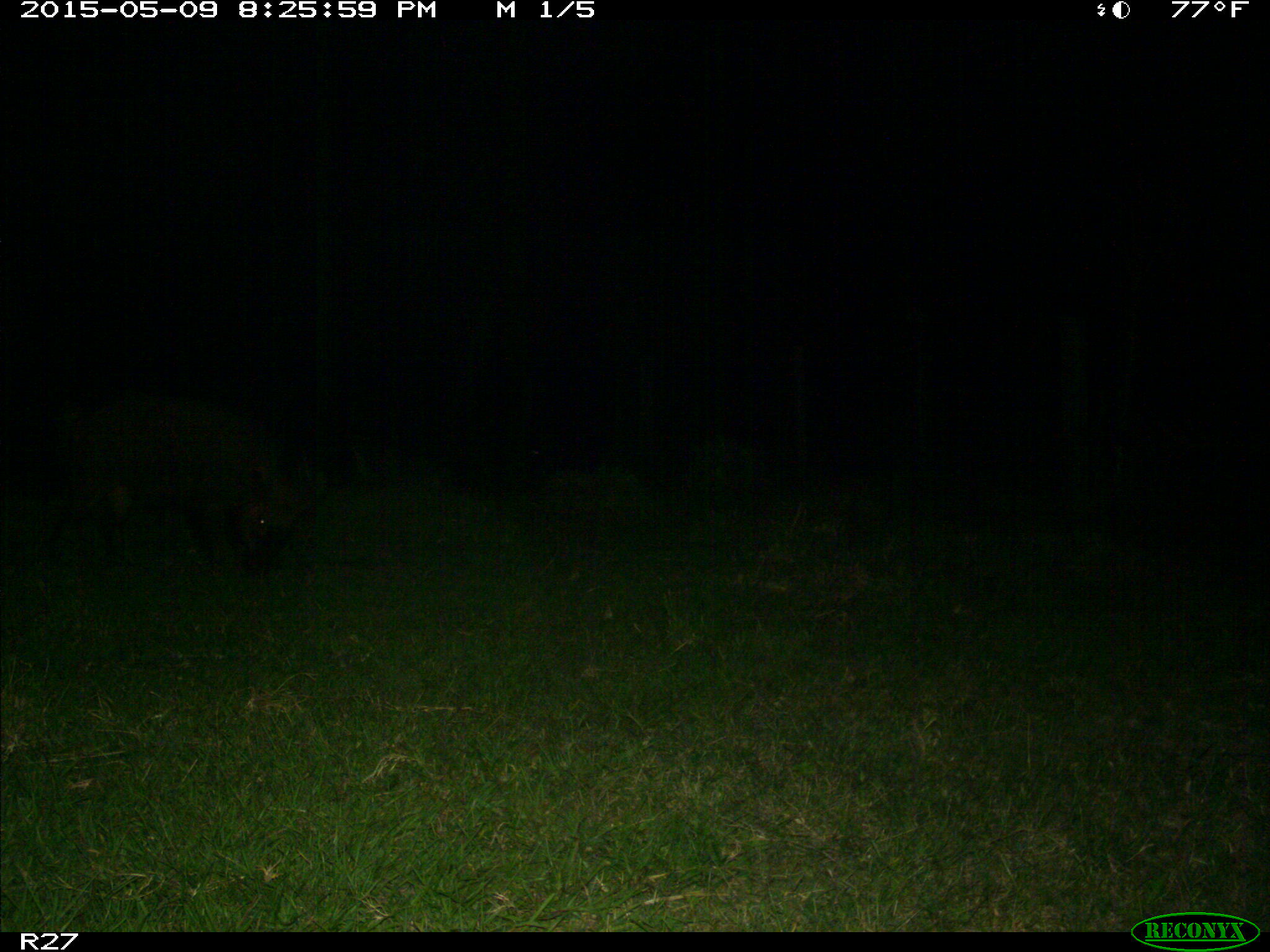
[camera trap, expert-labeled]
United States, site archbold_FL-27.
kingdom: Animalia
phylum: Chordata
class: Mammalia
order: Artiodactyla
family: Suidae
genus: Sus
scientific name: Sus scrofa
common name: wild boar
Sus scrofa (wild boar).